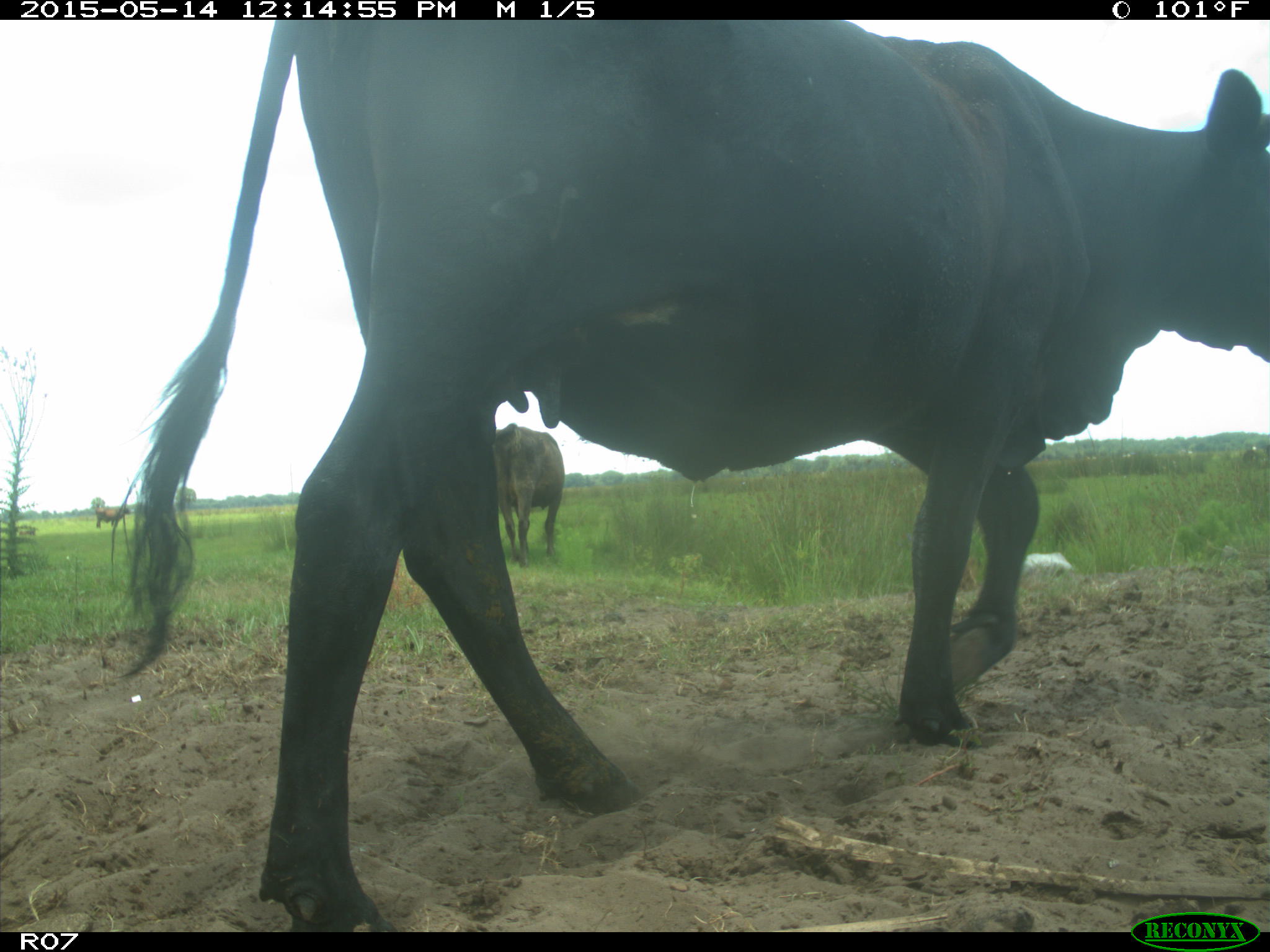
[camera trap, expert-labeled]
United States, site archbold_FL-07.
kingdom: Animalia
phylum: Chordata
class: Mammalia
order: Artiodactyla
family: Bovidae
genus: Bos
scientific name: Bos taurus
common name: domestic cow